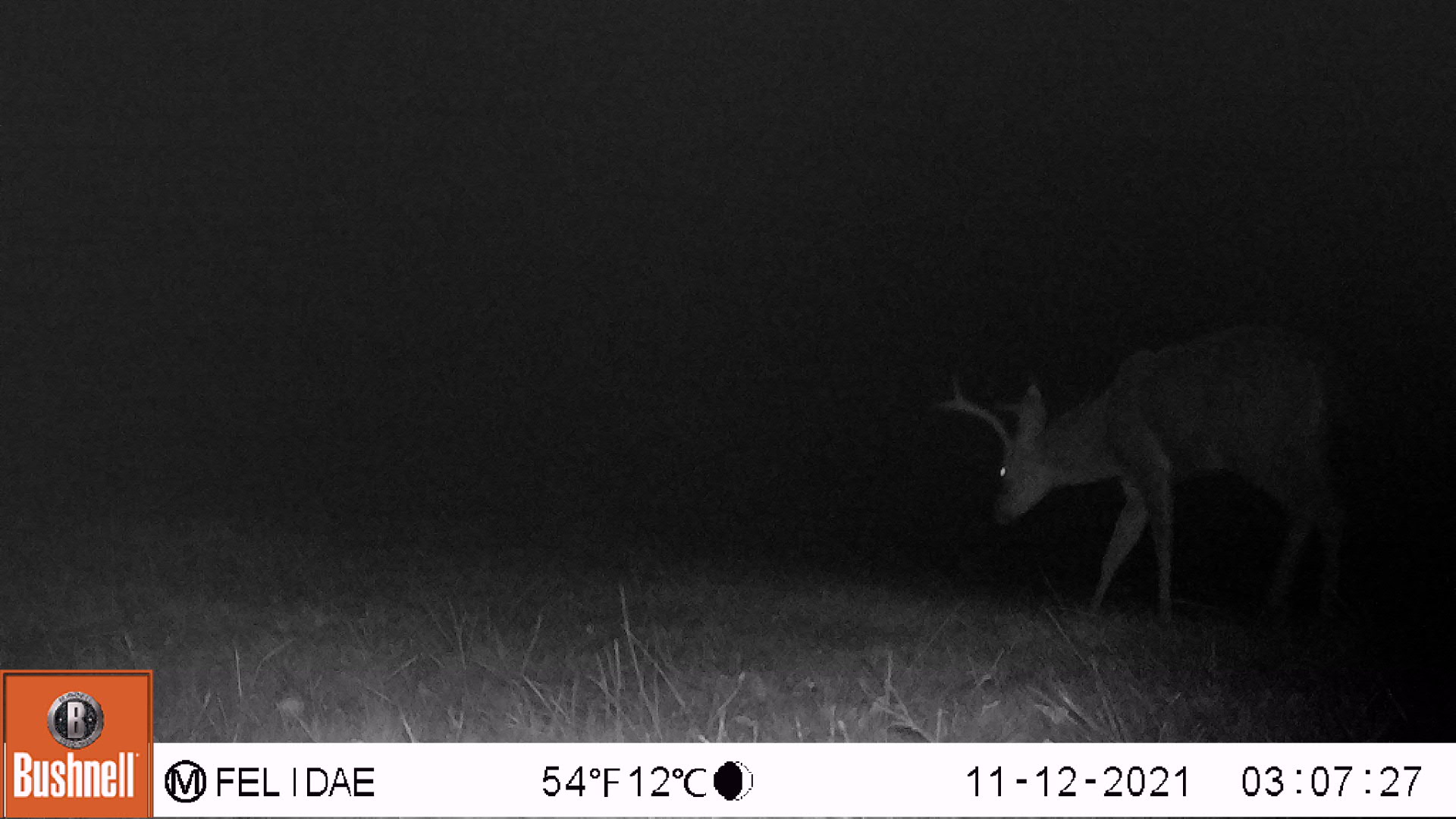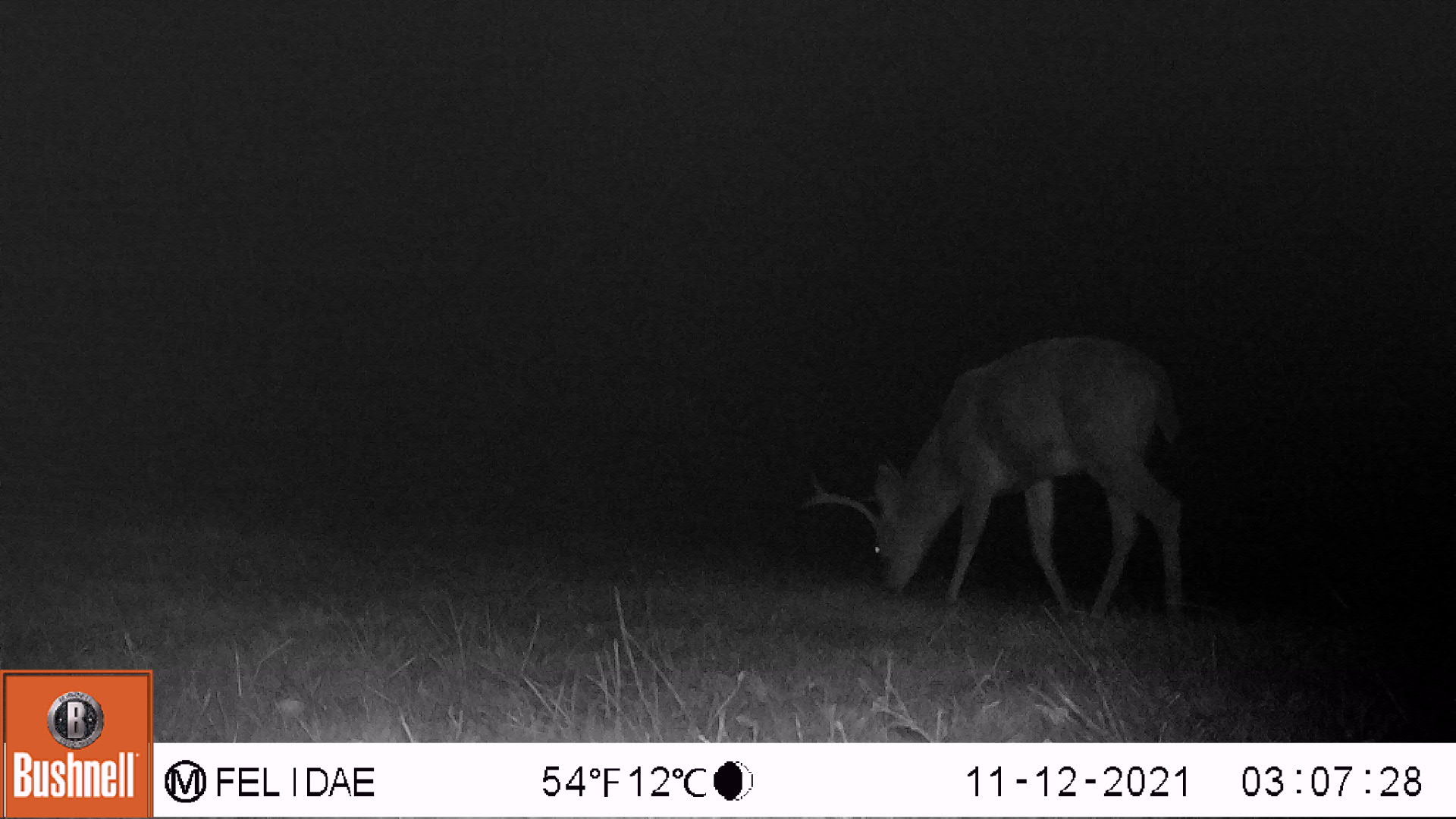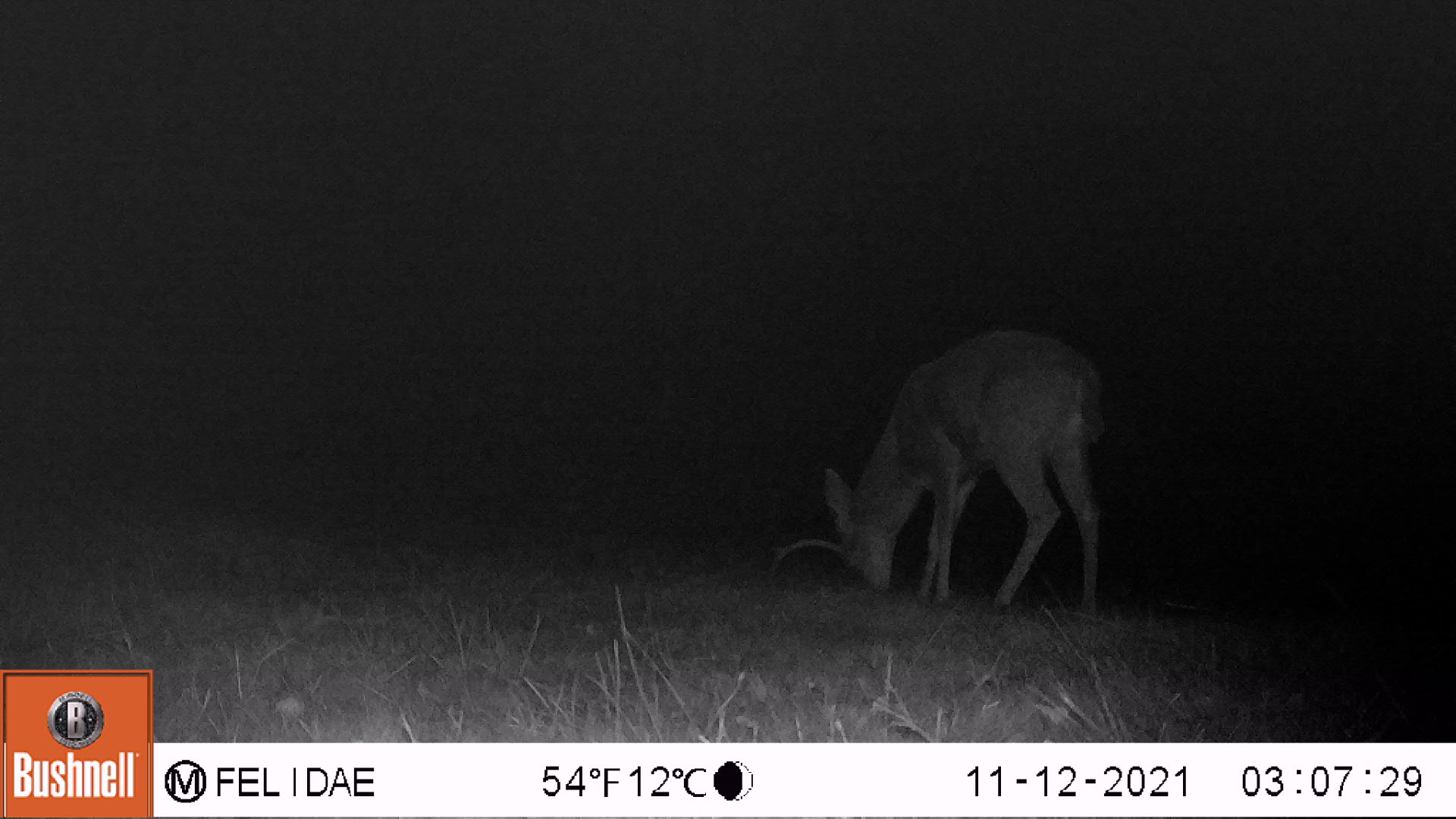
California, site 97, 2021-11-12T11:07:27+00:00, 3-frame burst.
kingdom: Animalia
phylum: Chordata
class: Mammalia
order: Artiodactyla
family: Cervidae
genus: Odocoileus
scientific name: Odocoileus hemionus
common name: mule deer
Mule deer (Odocoileus hemionus).